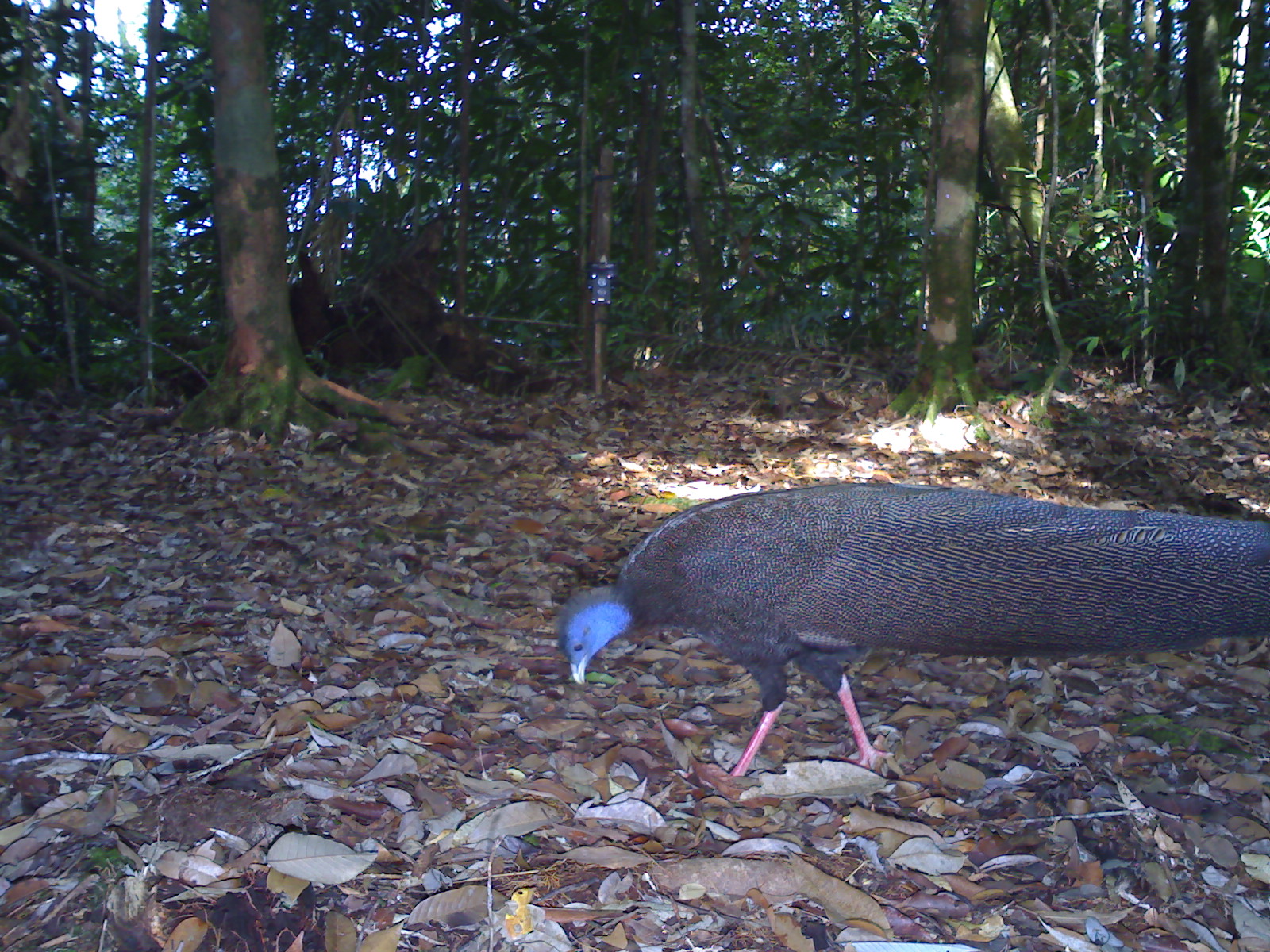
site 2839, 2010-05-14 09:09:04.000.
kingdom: Animalia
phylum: Chordata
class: Aves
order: Galliformes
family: Phasianidae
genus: Argusianus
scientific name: Argusianus argus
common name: great argus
Argusianus argus (great argus), count 1.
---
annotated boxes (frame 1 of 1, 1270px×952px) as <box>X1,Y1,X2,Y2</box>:
argusianus argus: <box>551,481,1260,777</box>